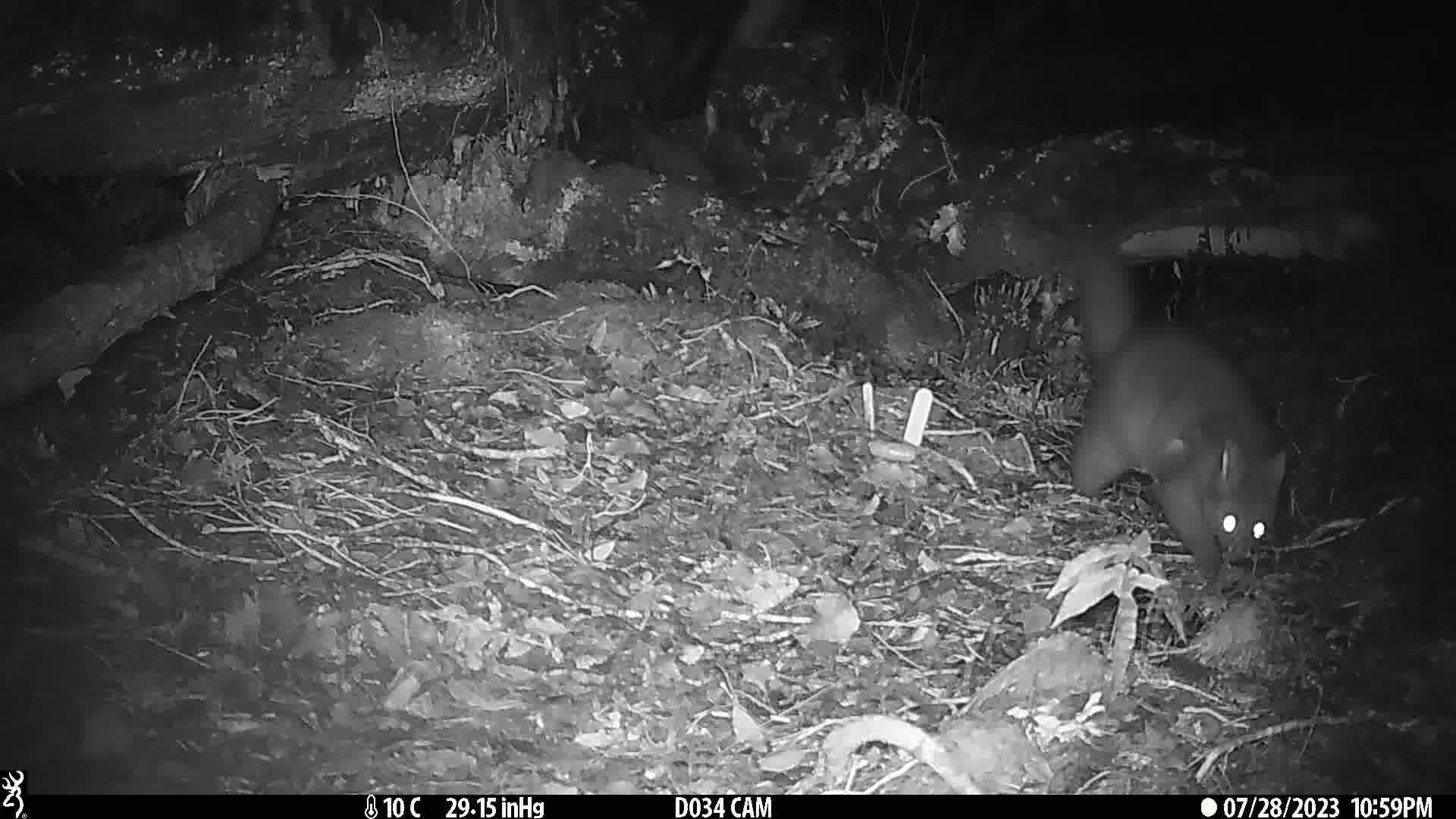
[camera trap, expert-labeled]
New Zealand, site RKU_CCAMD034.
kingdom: Animalia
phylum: Chordata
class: Mammalia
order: Diprotodontia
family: Phalangeridae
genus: Trichosurus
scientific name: Trichosurus vulpecula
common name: common brushtail possum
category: possum